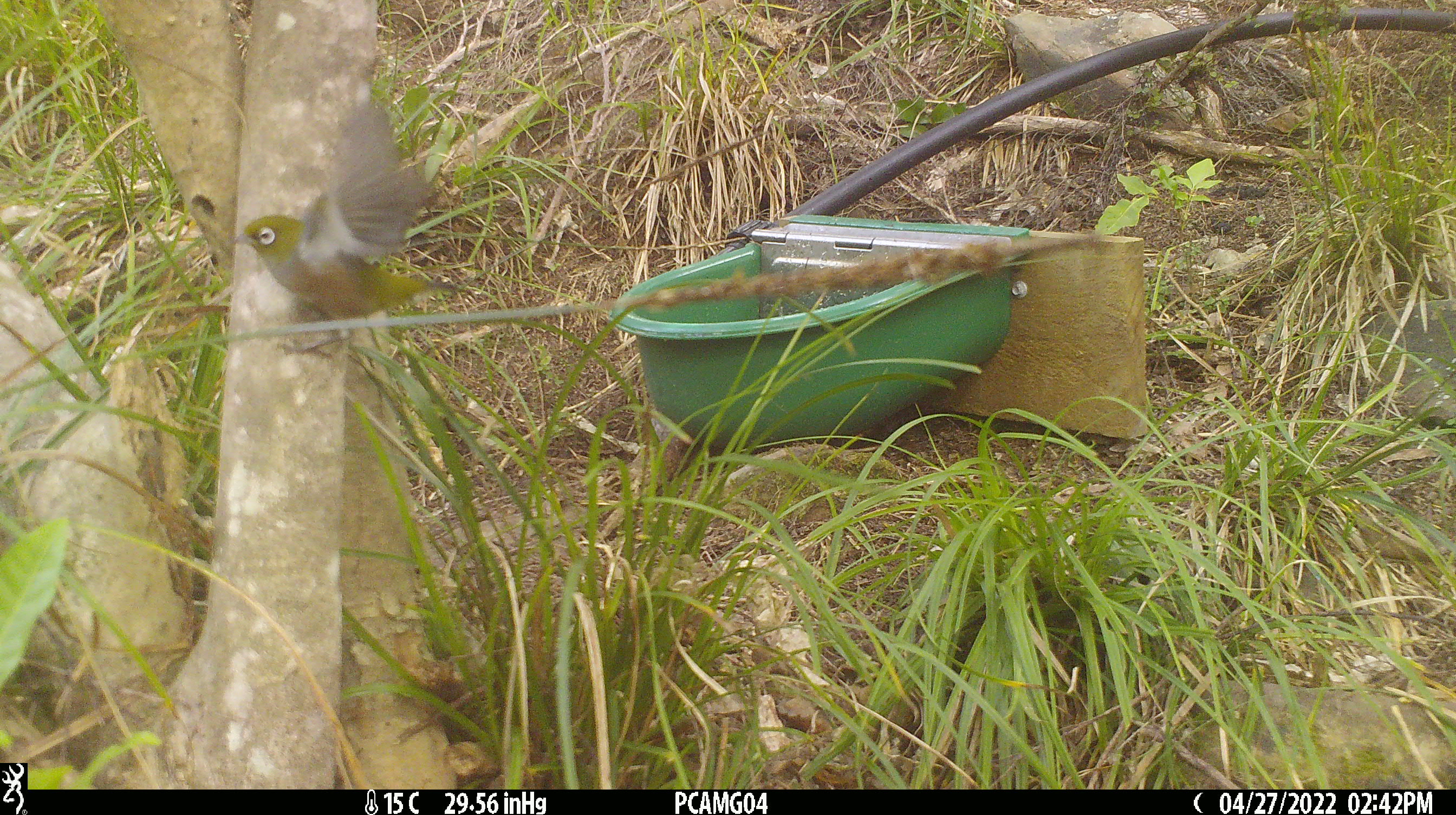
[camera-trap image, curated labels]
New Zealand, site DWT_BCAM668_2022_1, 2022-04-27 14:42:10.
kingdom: Animalia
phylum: Chordata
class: Aves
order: Passeriformes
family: Zosteropidae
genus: Zosterops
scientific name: Zosterops lateralis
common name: silvereye